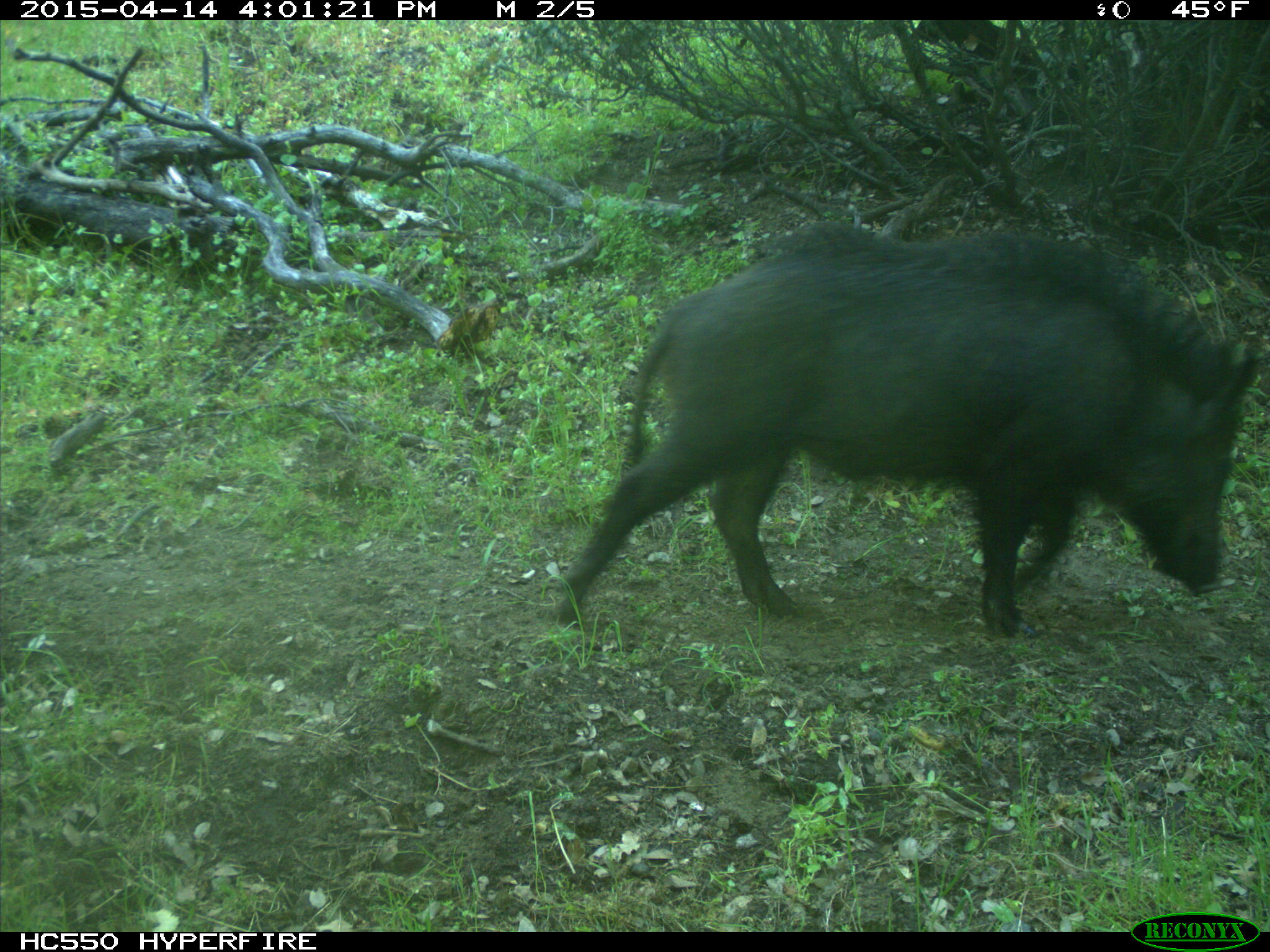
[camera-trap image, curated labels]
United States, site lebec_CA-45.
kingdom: Animalia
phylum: Chordata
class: Mammalia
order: Artiodactyla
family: Suidae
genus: Sus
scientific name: Sus scrofa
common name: wild boar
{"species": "Sus scrofa (wild boar)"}